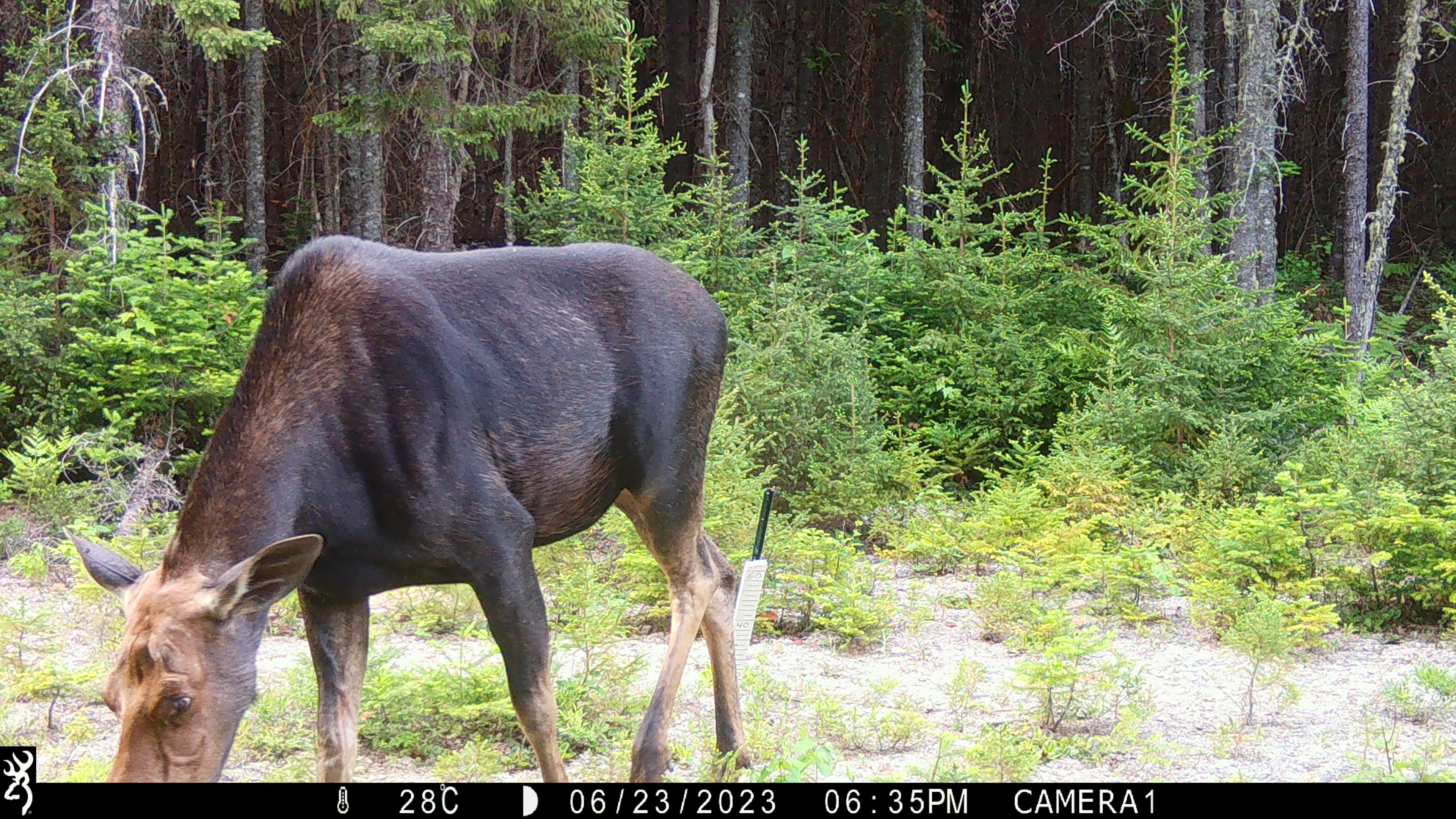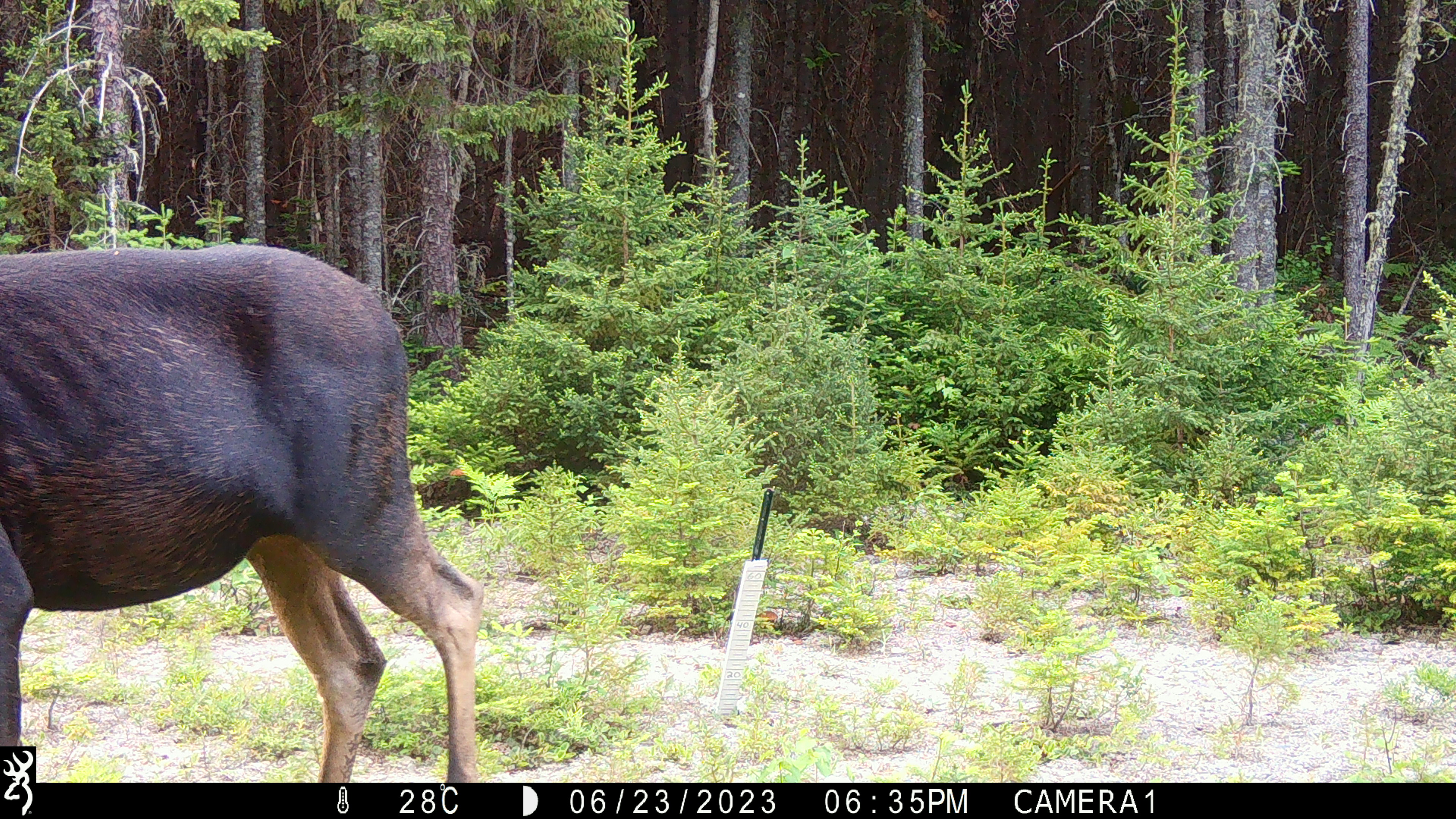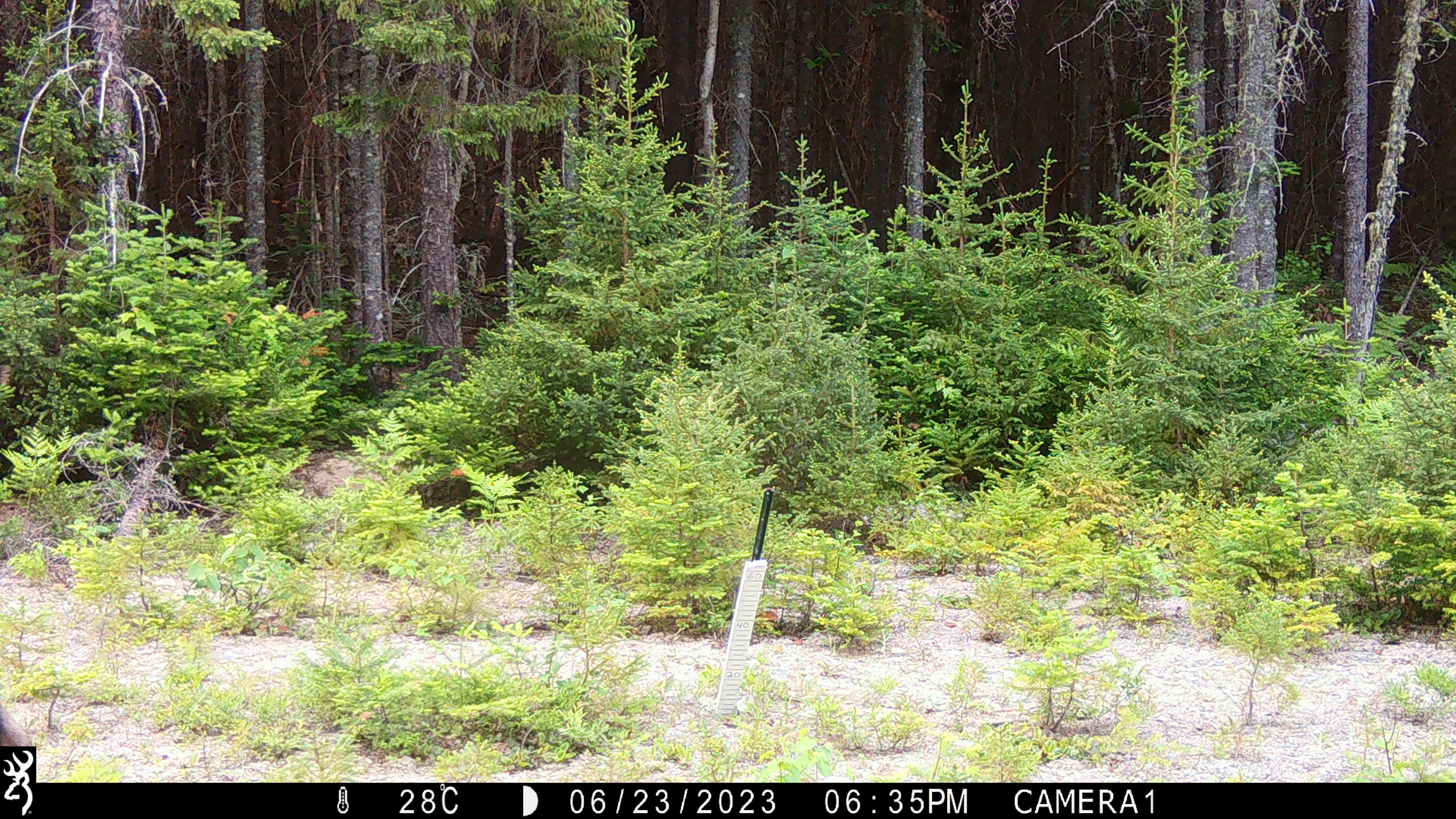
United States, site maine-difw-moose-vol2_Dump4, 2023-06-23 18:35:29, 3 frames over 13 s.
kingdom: Animalia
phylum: Chordata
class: Mammalia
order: Artiodactyla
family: Cervidae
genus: Alces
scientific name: Alces alces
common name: moose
Moose (Alces alces).